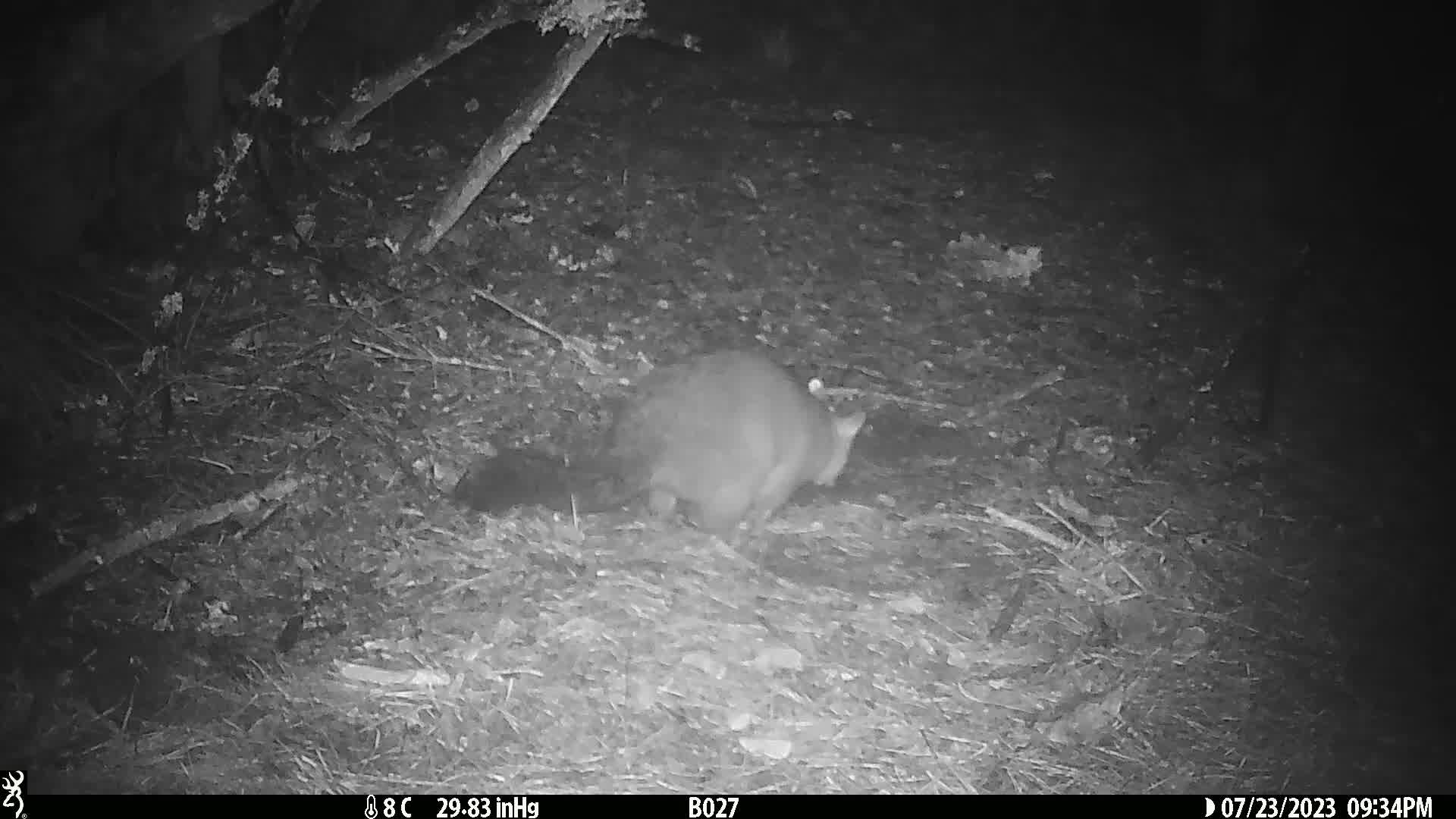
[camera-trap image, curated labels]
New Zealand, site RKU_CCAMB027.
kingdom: Animalia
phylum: Chordata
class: Mammalia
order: Diprotodontia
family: Phalangeridae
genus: Trichosurus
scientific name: Trichosurus vulpecula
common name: common brushtail possum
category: possum